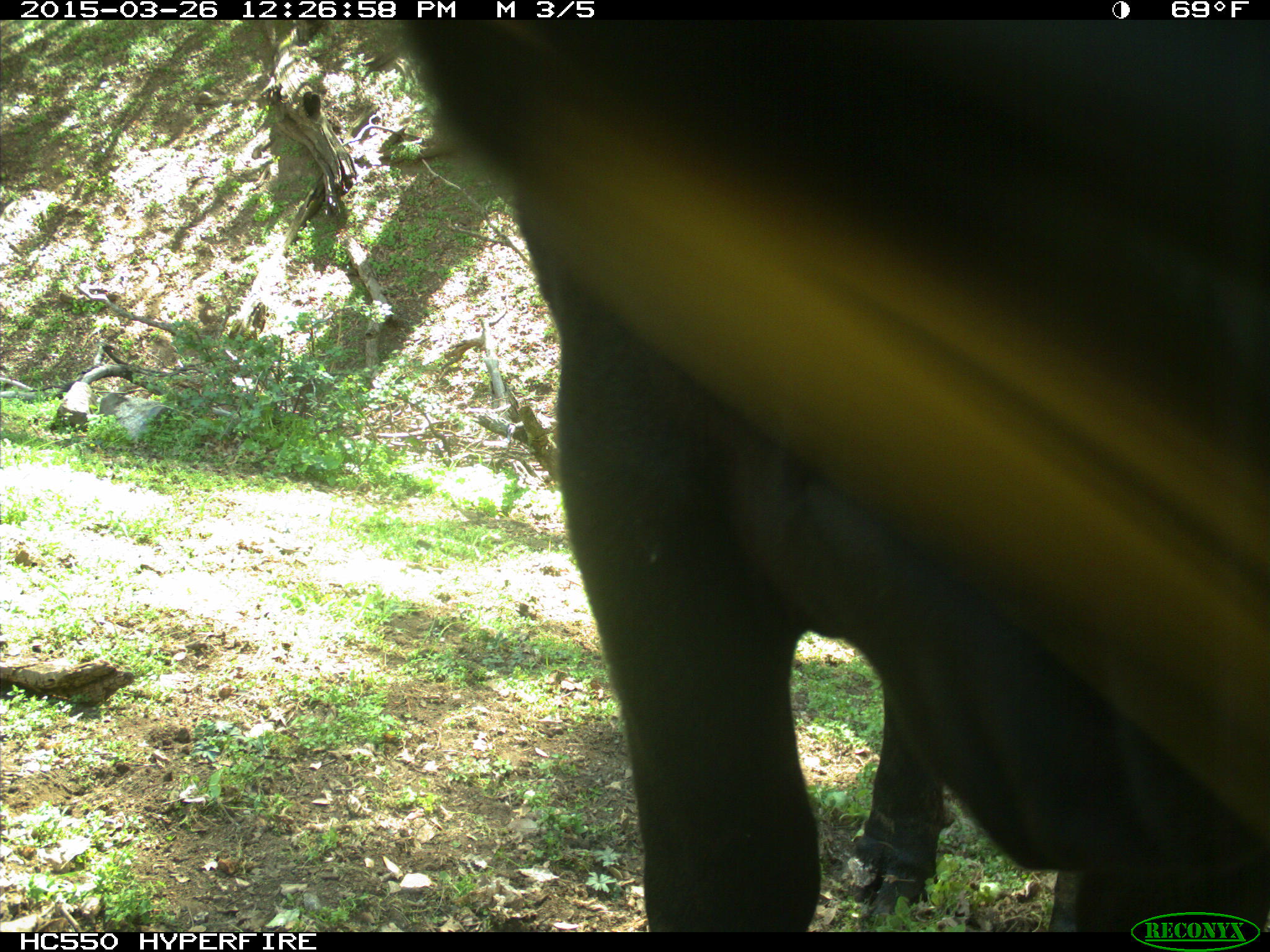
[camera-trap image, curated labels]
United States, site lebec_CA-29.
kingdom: Animalia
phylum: Chordata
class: Mammalia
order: Artiodactyla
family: Bovidae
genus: Bos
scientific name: Bos taurus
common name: domestic cow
Bos taurus (domestic cow).